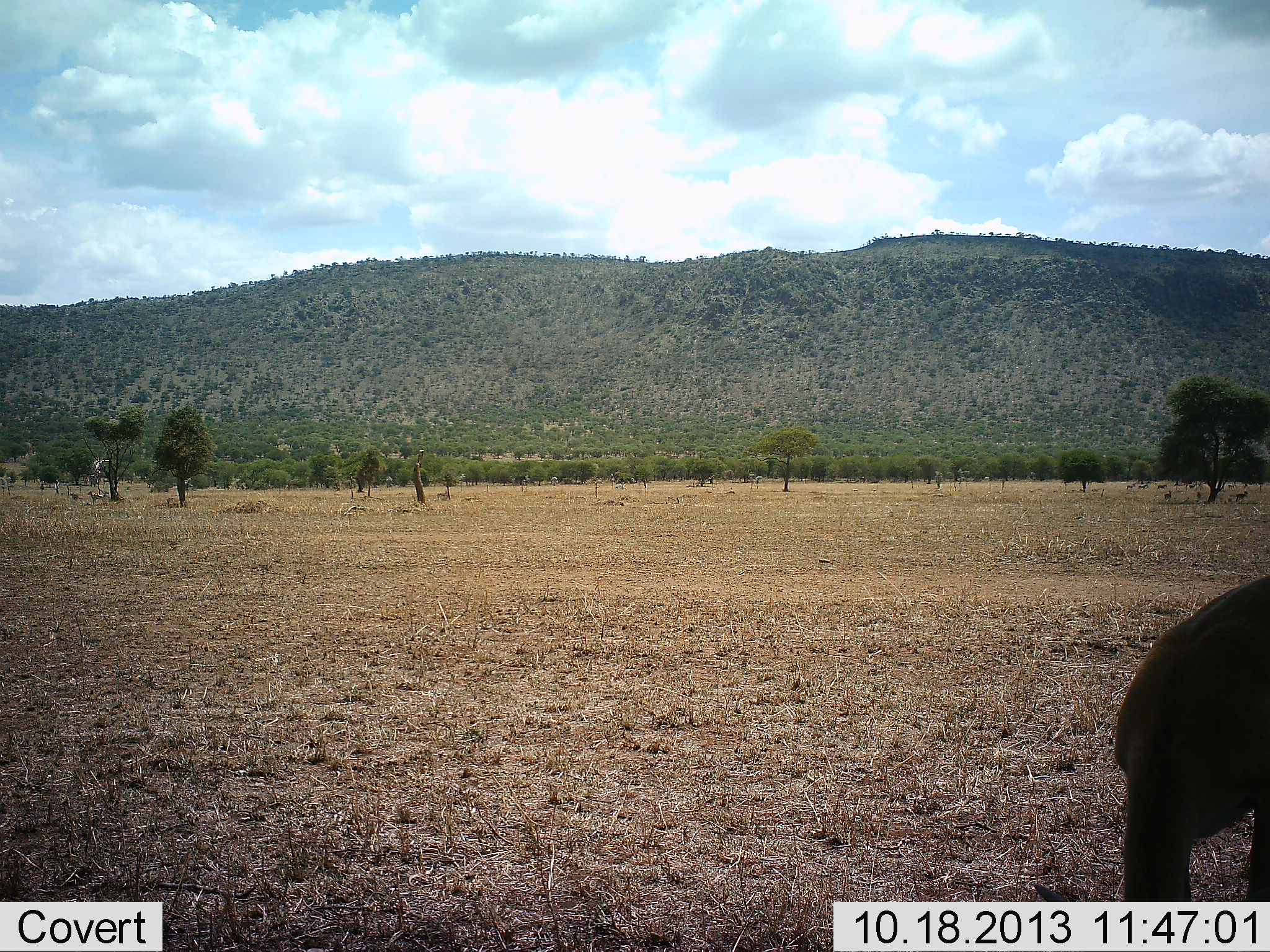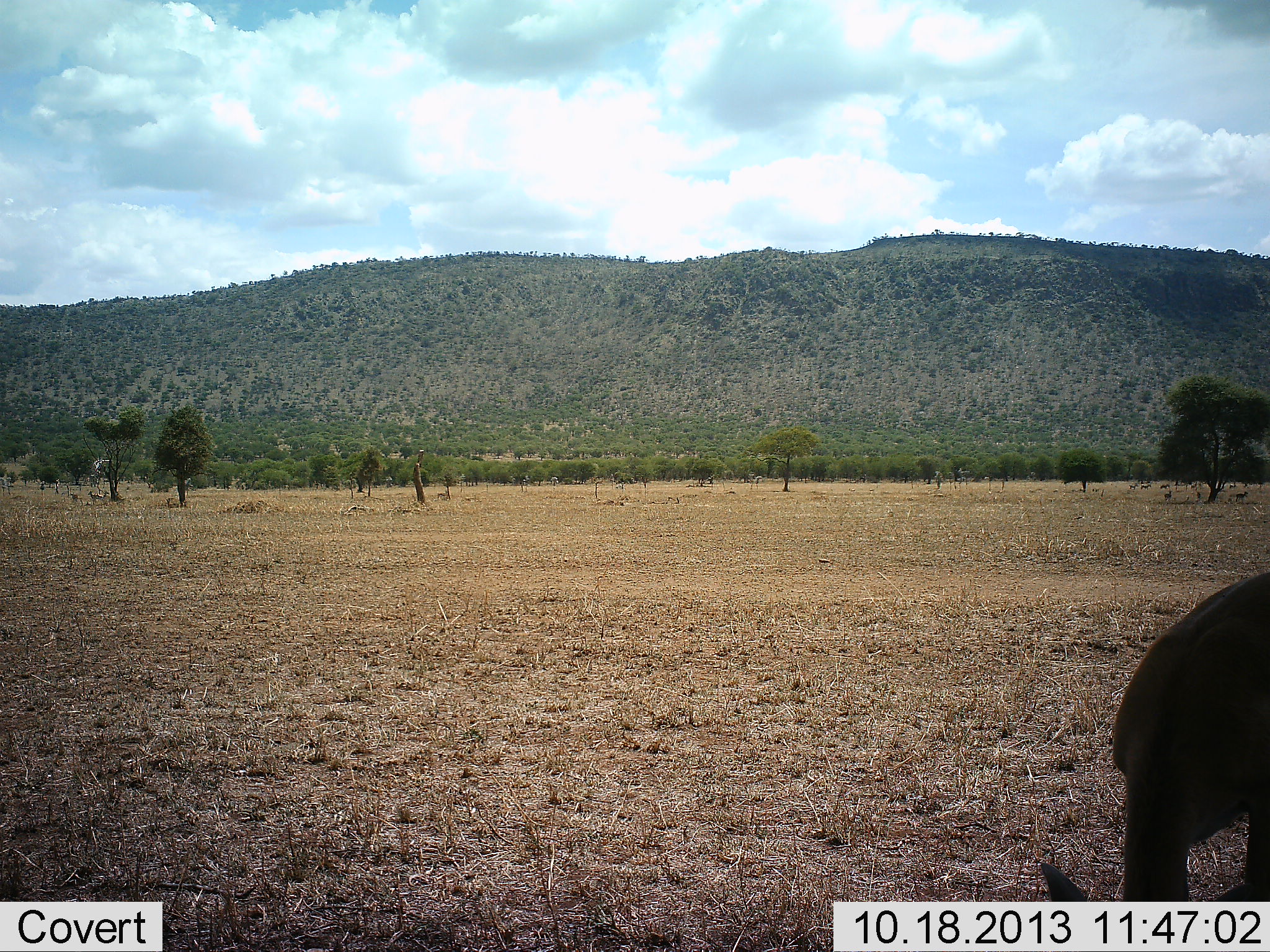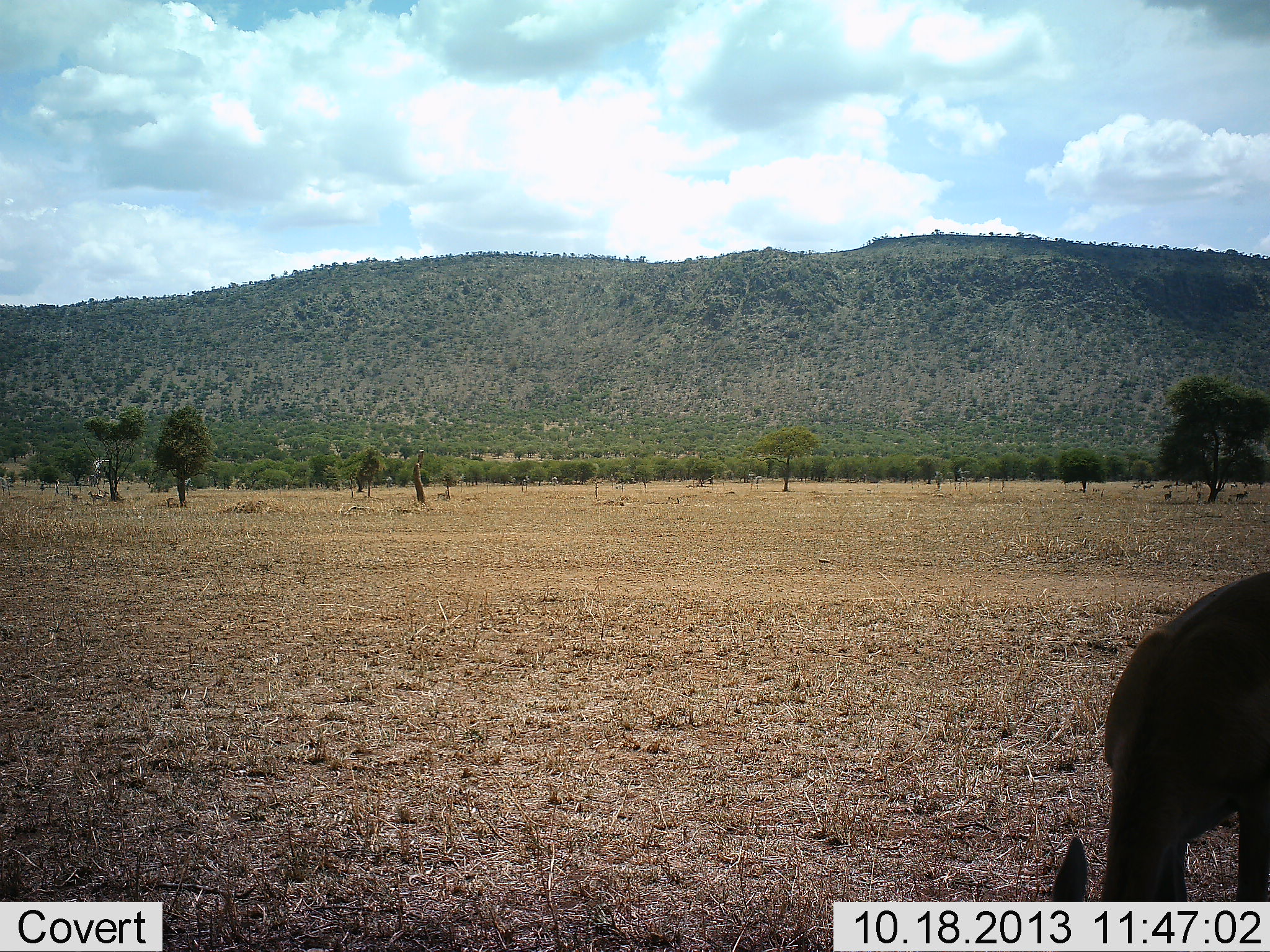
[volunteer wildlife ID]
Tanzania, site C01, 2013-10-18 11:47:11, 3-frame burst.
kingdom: Animalia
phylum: Chordata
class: Mammalia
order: Artiodactyla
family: Bovidae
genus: Eudorcas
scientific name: Eudorcas thomsonii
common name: thomson's gazelle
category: gazellethomsons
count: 1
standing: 50%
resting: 12%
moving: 0%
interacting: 0%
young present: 0%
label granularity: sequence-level